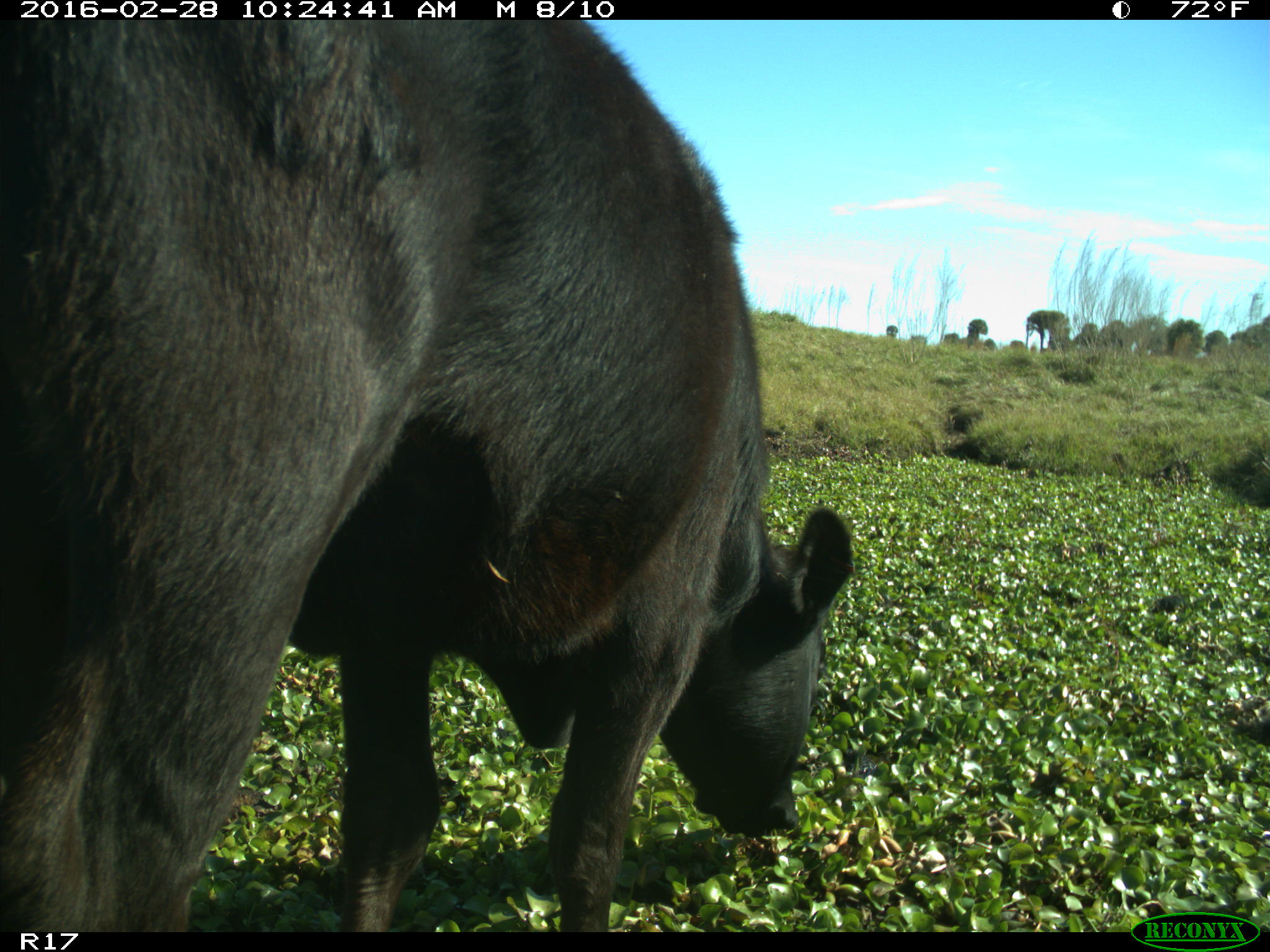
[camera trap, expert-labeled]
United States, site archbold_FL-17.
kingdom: Animalia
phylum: Chordata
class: Mammalia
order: Artiodactyla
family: Bovidae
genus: Bos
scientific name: Bos taurus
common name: domestic cow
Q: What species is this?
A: Bos taurus (domestic cow).